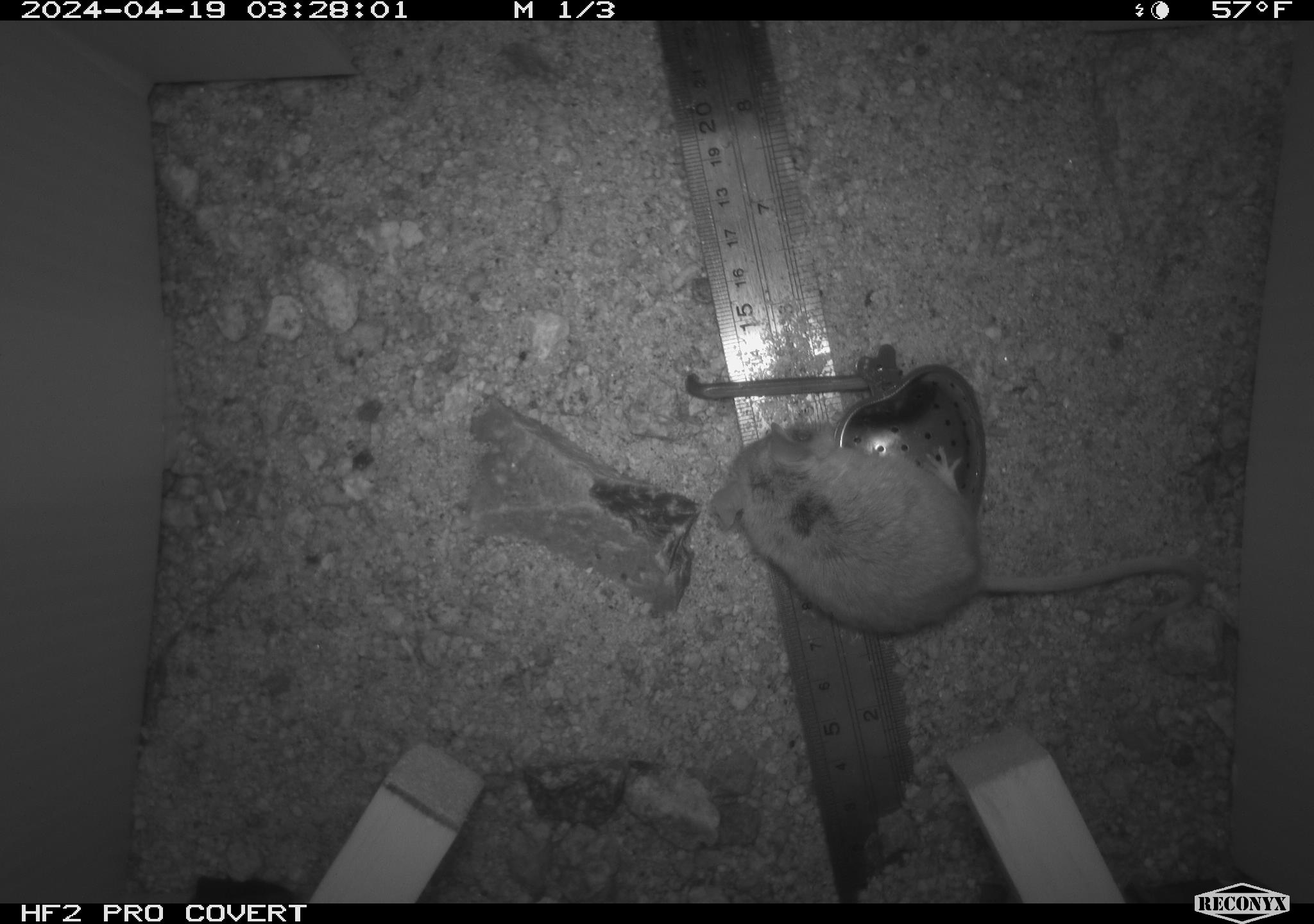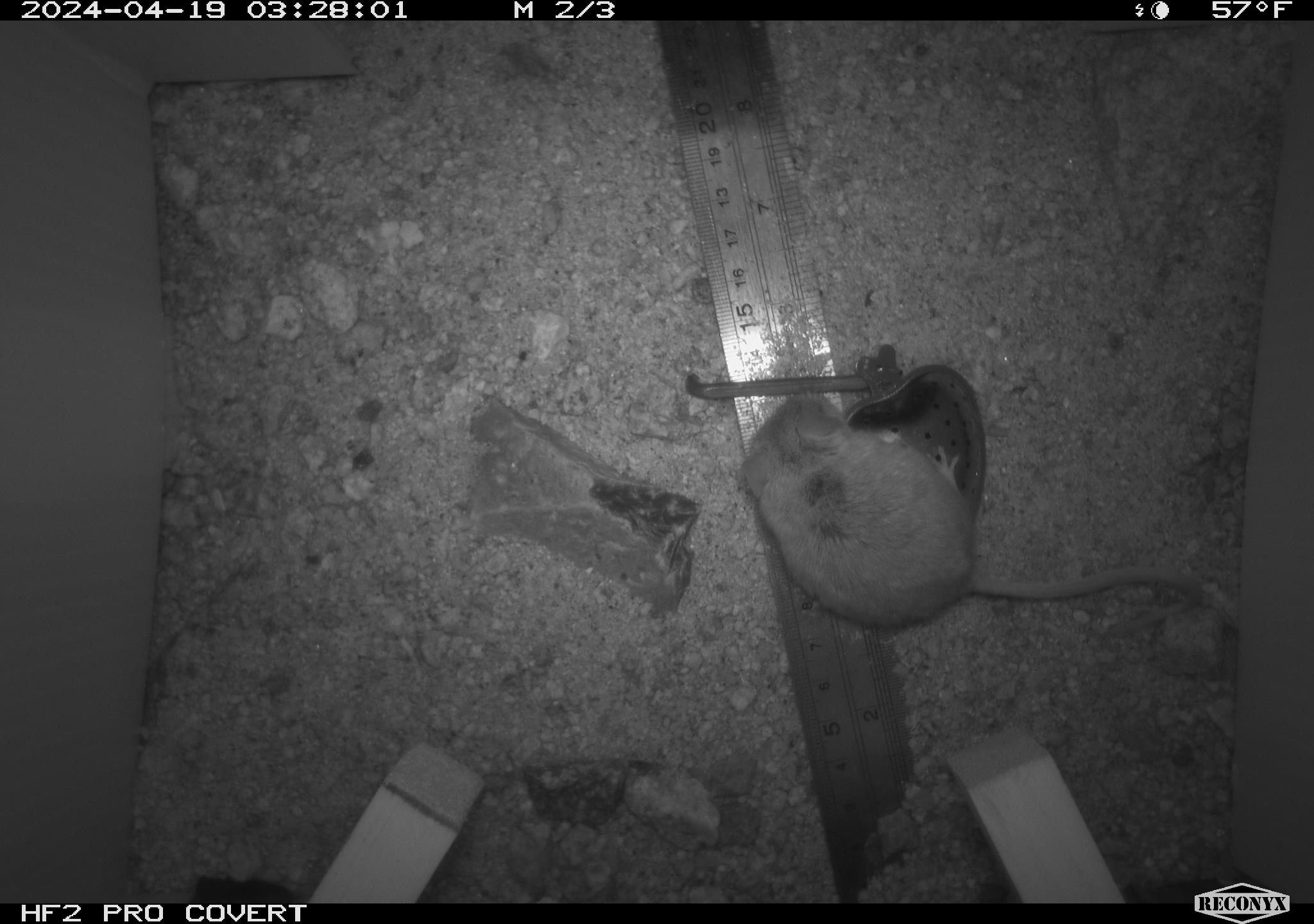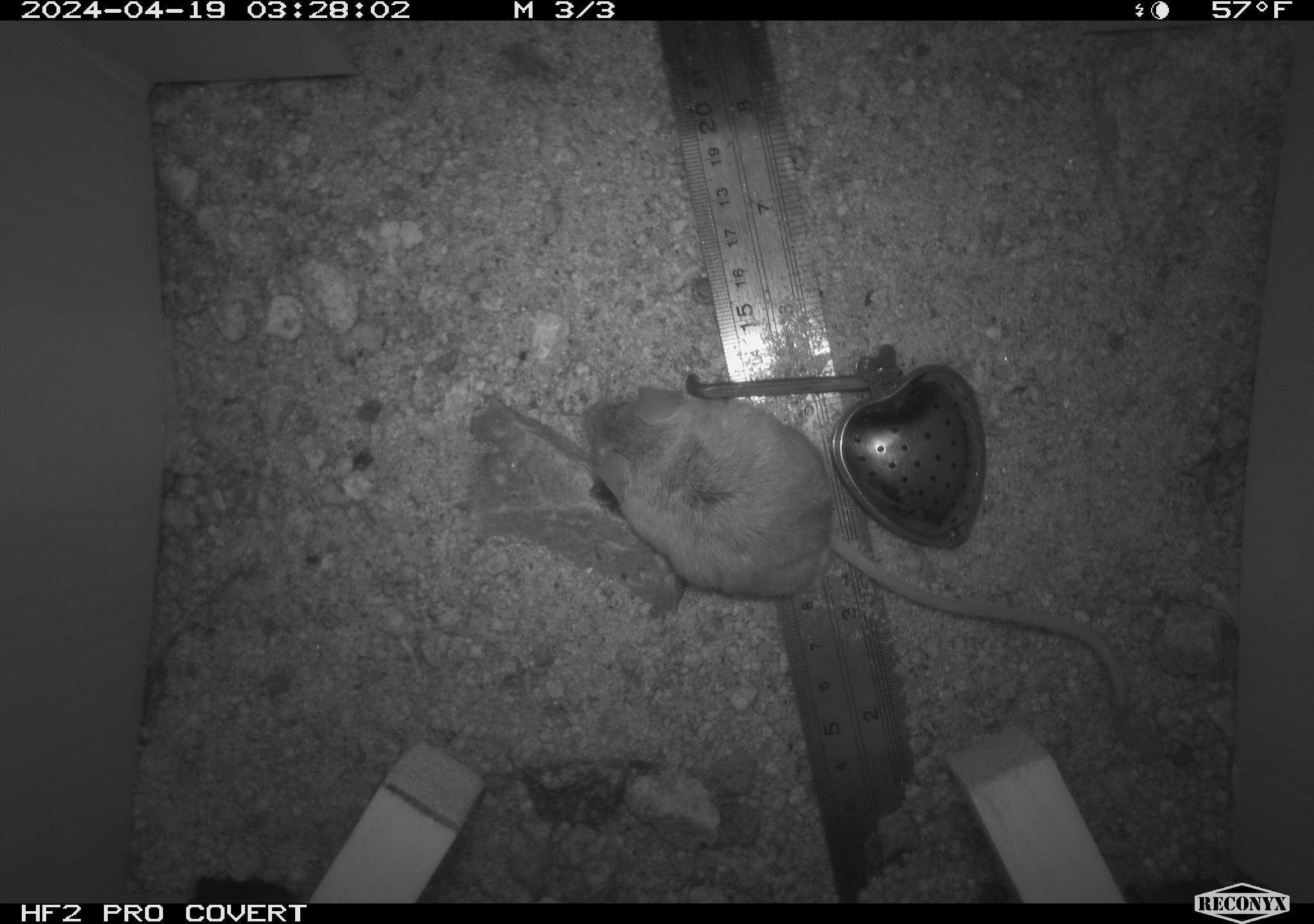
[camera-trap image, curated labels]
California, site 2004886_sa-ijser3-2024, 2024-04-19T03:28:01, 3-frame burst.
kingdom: Animalia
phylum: Chordata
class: Mammalia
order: Rodentia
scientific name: Rodentia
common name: mouse species